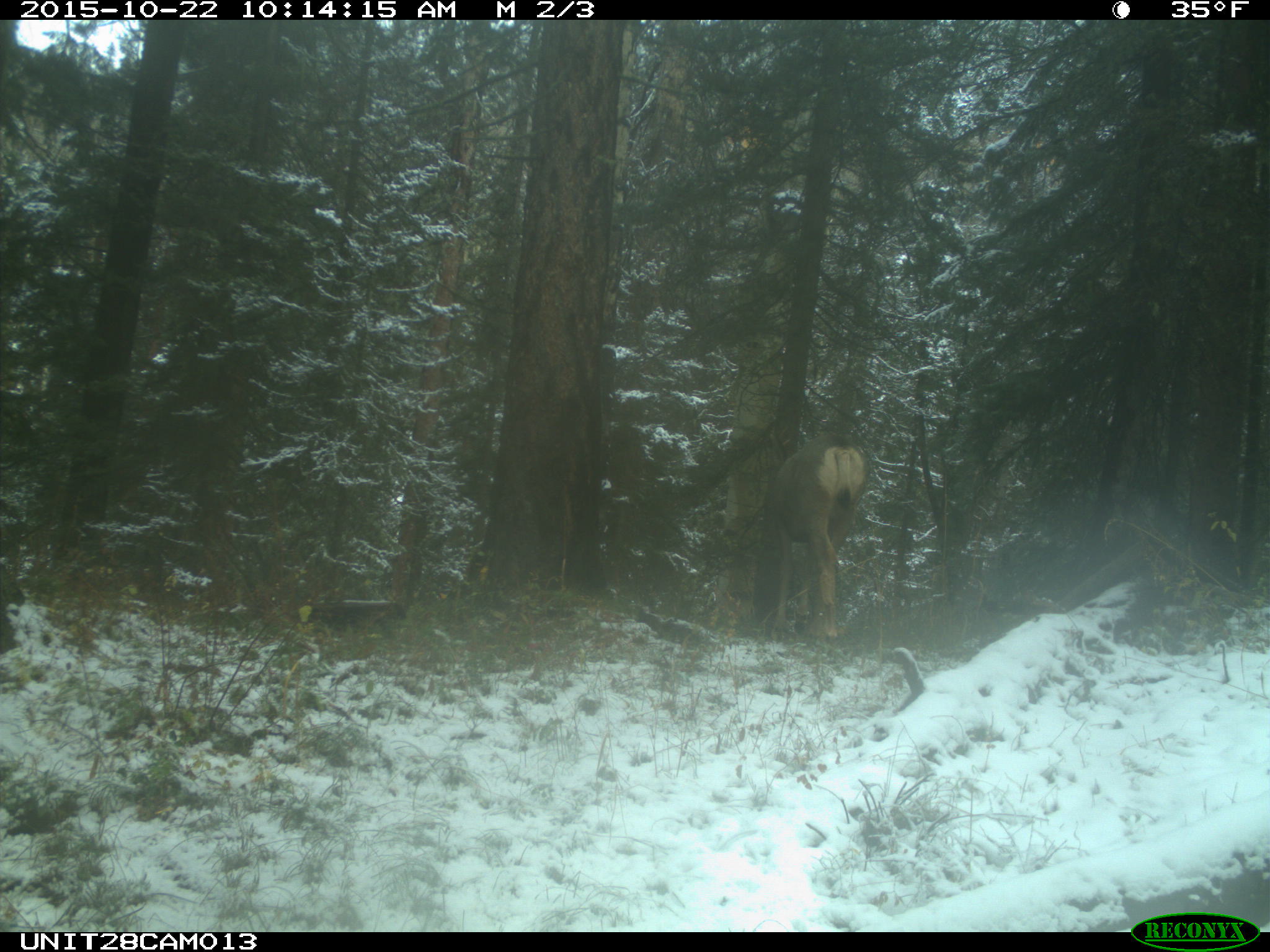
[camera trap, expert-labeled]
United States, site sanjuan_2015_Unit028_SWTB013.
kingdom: Animalia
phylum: Chordata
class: Mammalia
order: Artiodactyla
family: Cervidae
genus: Odocoileus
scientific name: Odocoileus hemionus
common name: mule deer